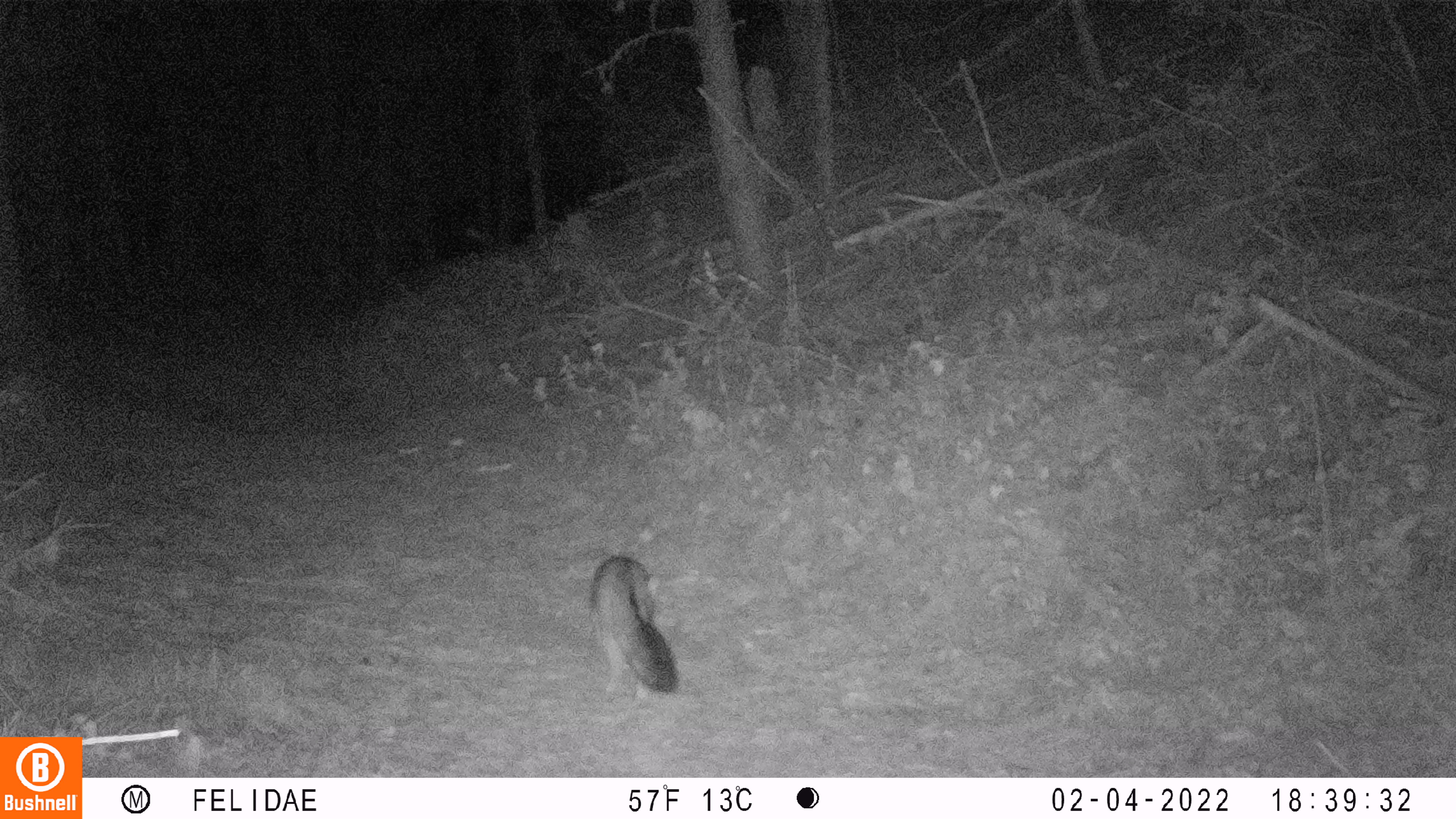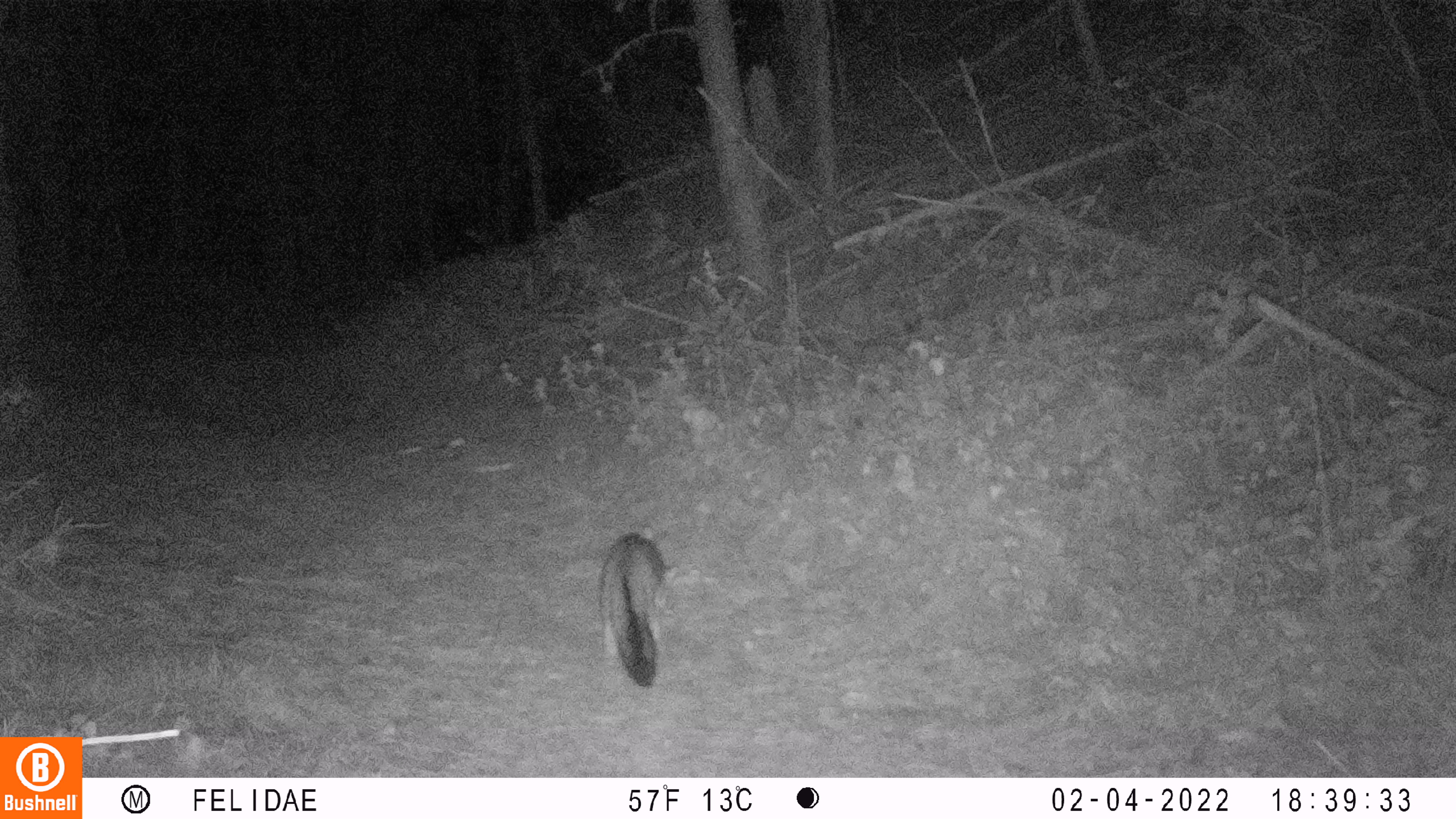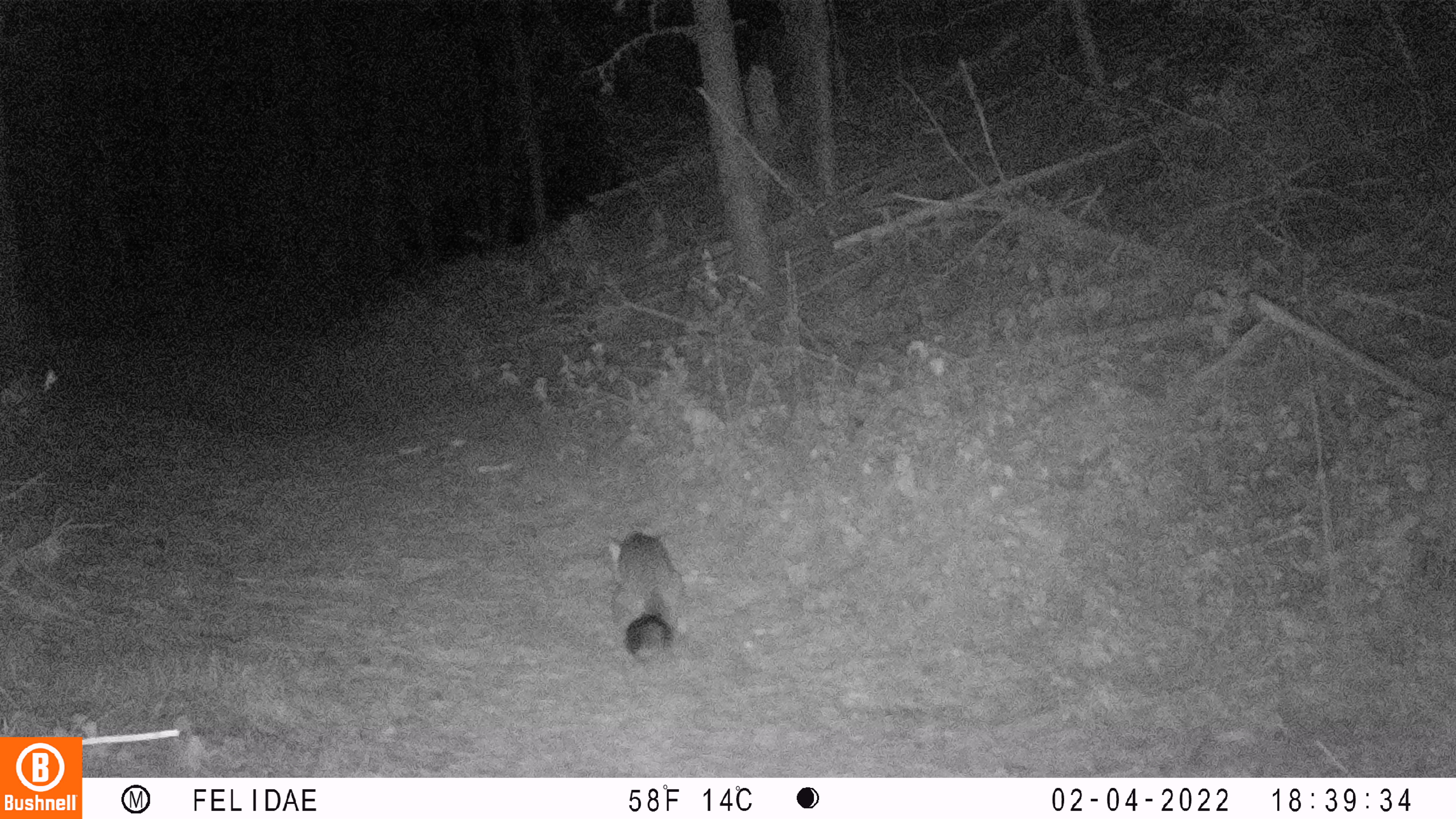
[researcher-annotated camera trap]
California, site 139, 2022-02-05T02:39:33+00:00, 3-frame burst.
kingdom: Animalia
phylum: Chordata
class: Mammalia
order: Carnivora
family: Canidae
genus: Urocyon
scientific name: Urocyon cinereoargenteus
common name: gray fox